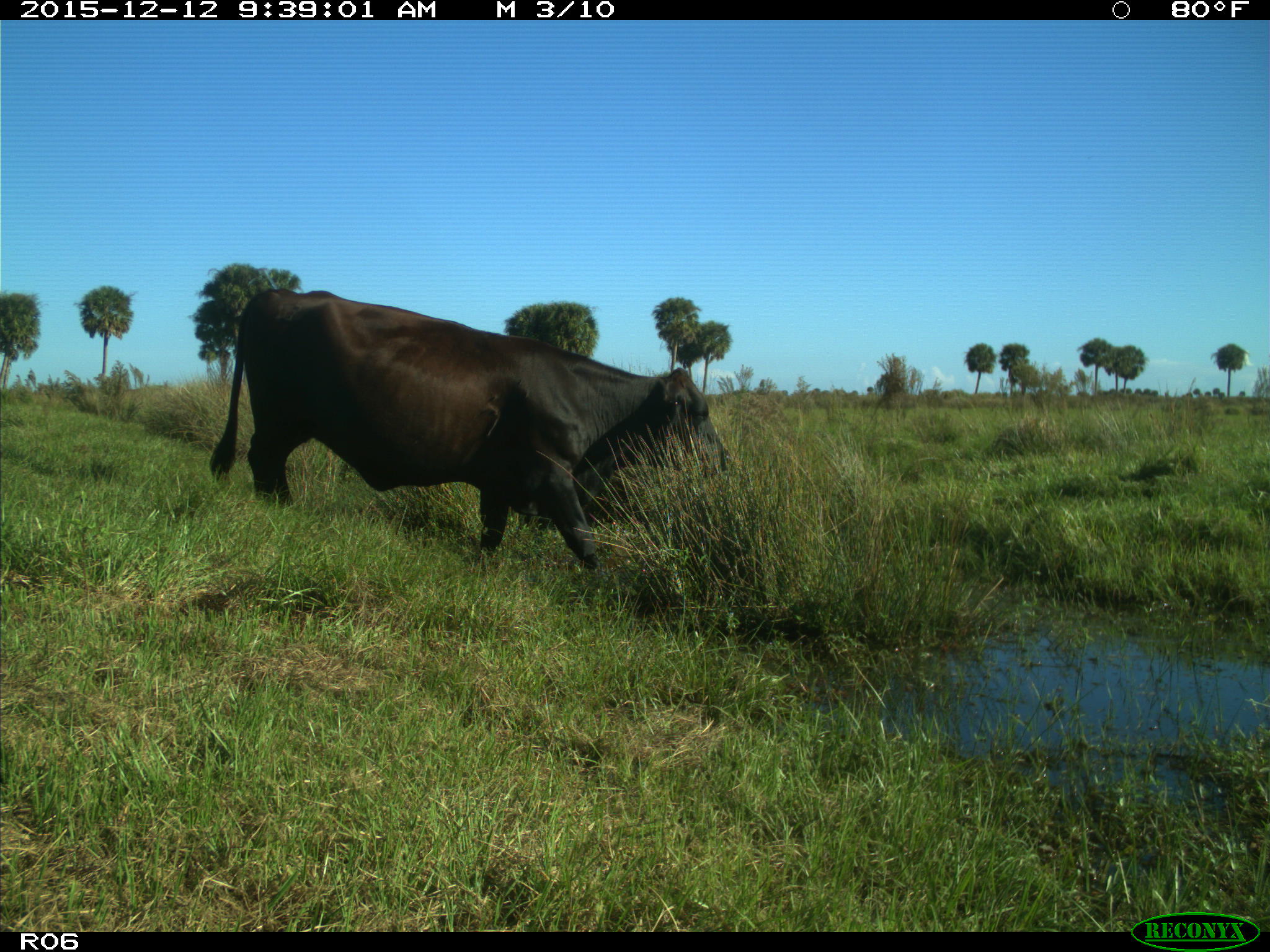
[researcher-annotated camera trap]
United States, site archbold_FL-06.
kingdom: Animalia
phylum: Chordata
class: Mammalia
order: Artiodactyla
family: Bovidae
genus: Bos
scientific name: Bos taurus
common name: domestic cow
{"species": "Bos taurus (domestic cow)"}